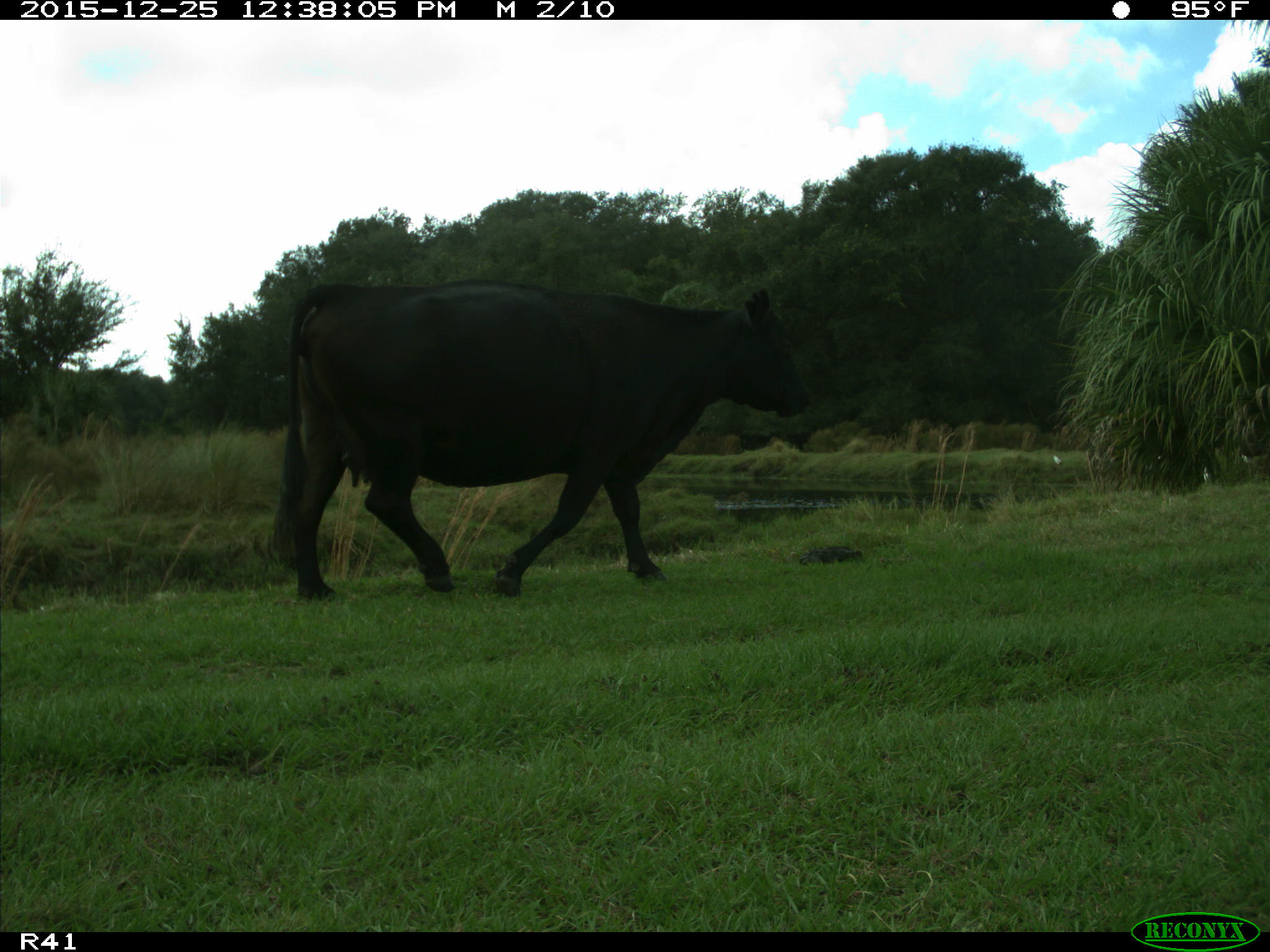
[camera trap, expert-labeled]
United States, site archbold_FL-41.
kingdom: Animalia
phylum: Chordata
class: Mammalia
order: Artiodactyla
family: Bovidae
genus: Bos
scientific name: Bos taurus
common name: domestic cow